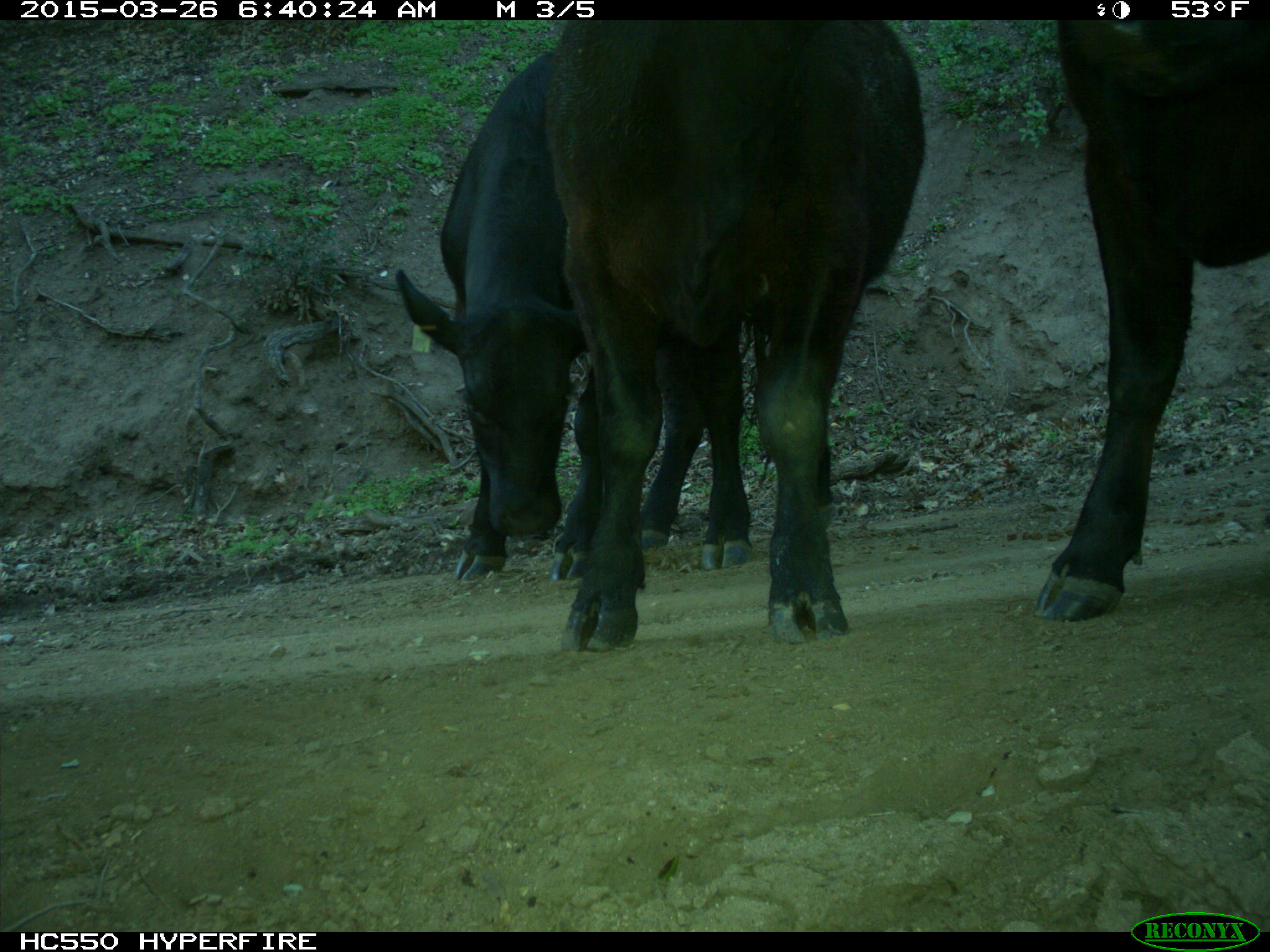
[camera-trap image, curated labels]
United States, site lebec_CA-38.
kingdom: Animalia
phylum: Chordata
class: Mammalia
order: Artiodactyla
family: Bovidae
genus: Bos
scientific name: Bos taurus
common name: domestic cow